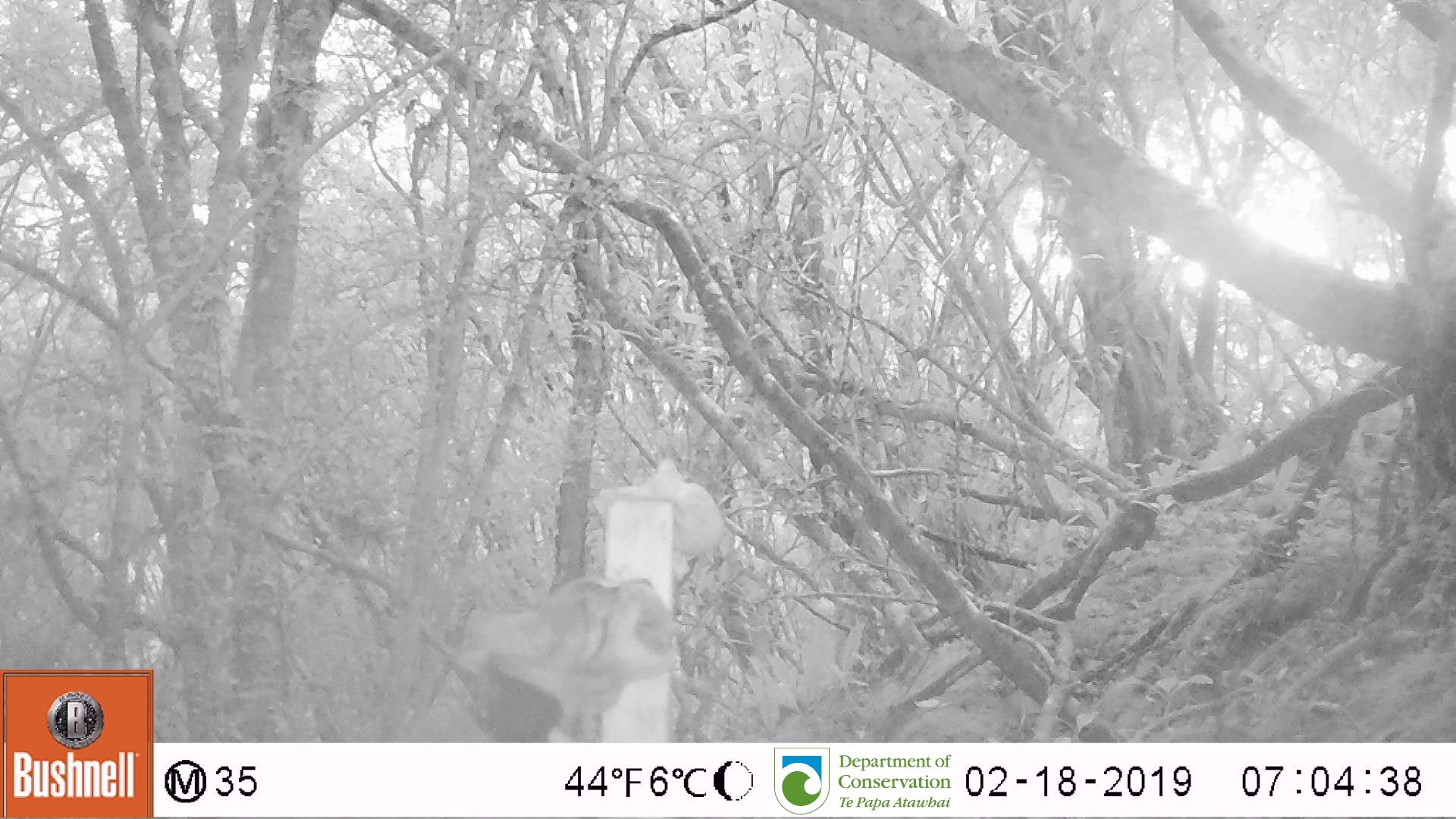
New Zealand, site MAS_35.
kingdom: Animalia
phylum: Chordata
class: Mammalia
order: Carnivora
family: Felidae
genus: Felis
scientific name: Felis catus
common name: domestic cat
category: cat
Cat (domestic cat) (Felis catus).